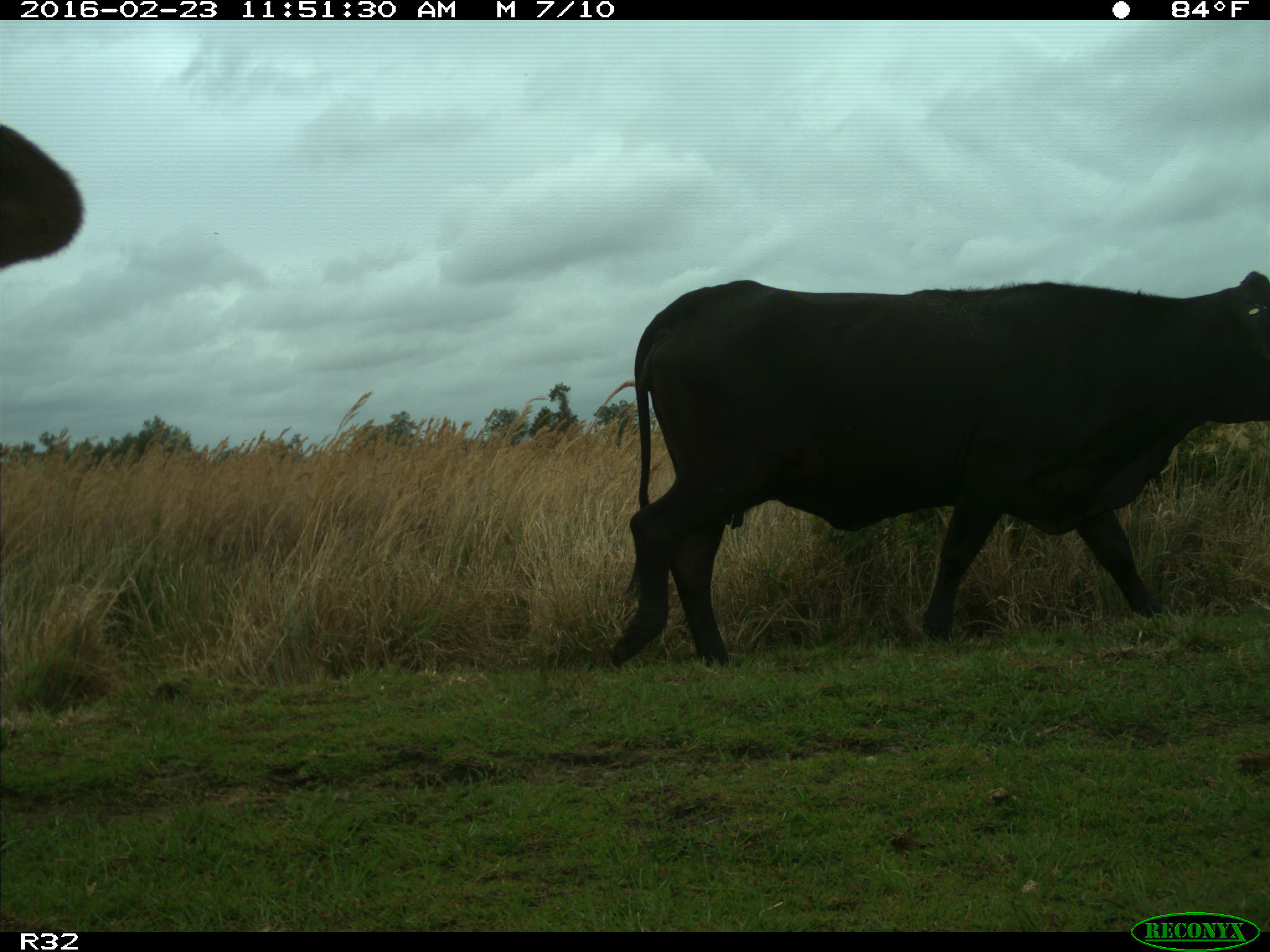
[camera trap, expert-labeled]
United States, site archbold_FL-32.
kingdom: Animalia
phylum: Chordata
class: Mammalia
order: Artiodactyla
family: Bovidae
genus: Bos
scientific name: Bos taurus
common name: domestic cow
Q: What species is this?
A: Bos taurus (domestic cow).